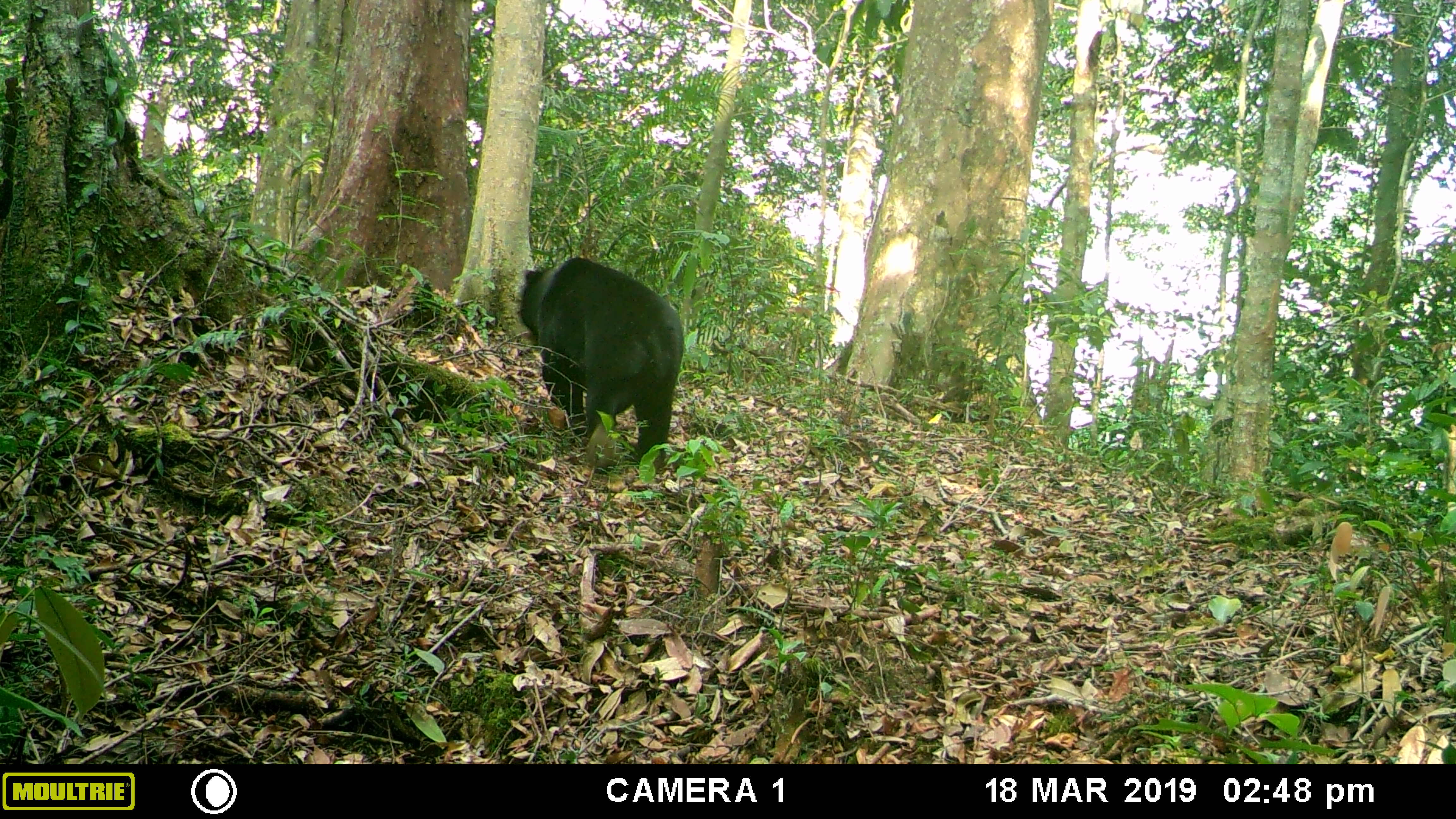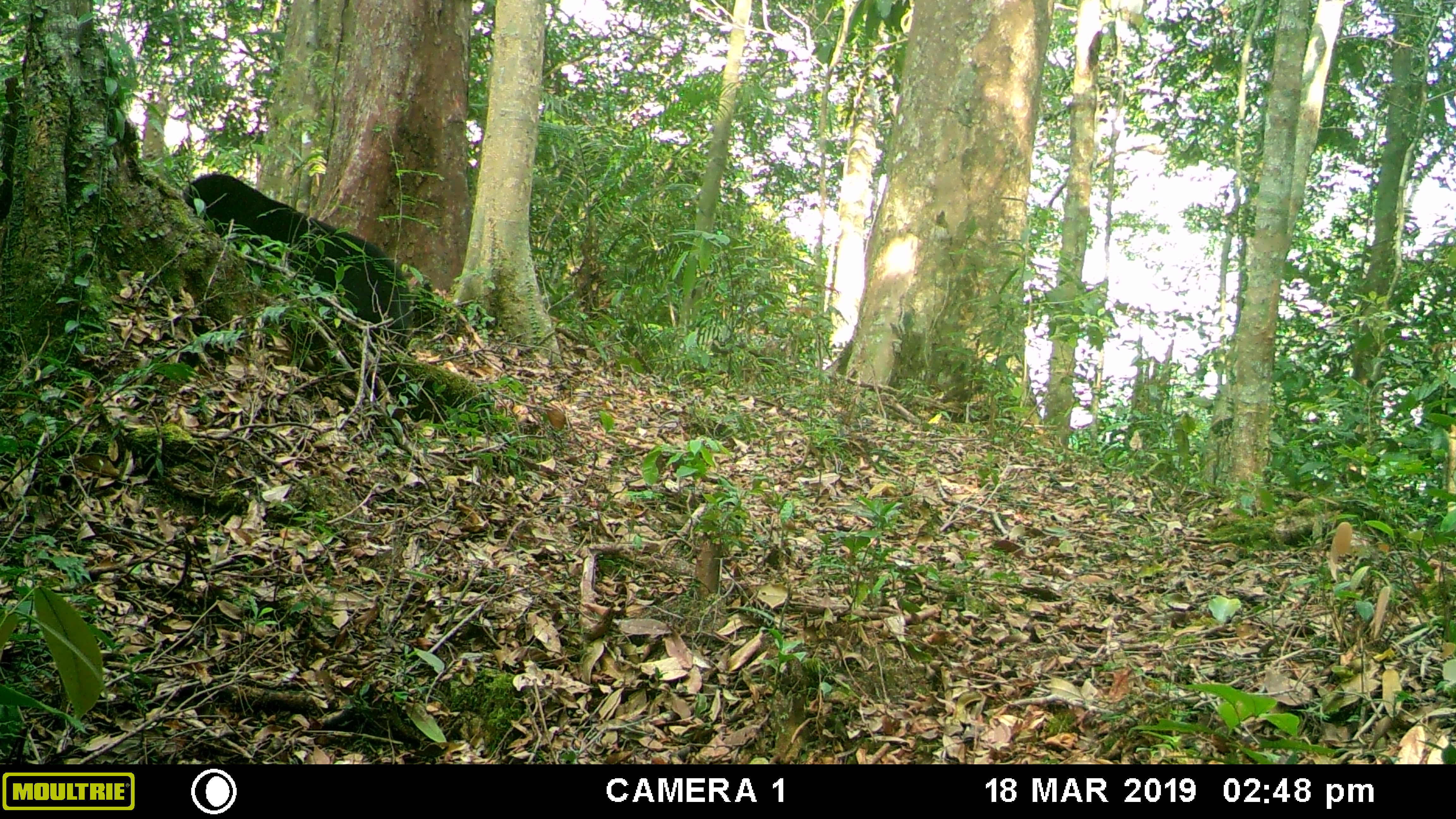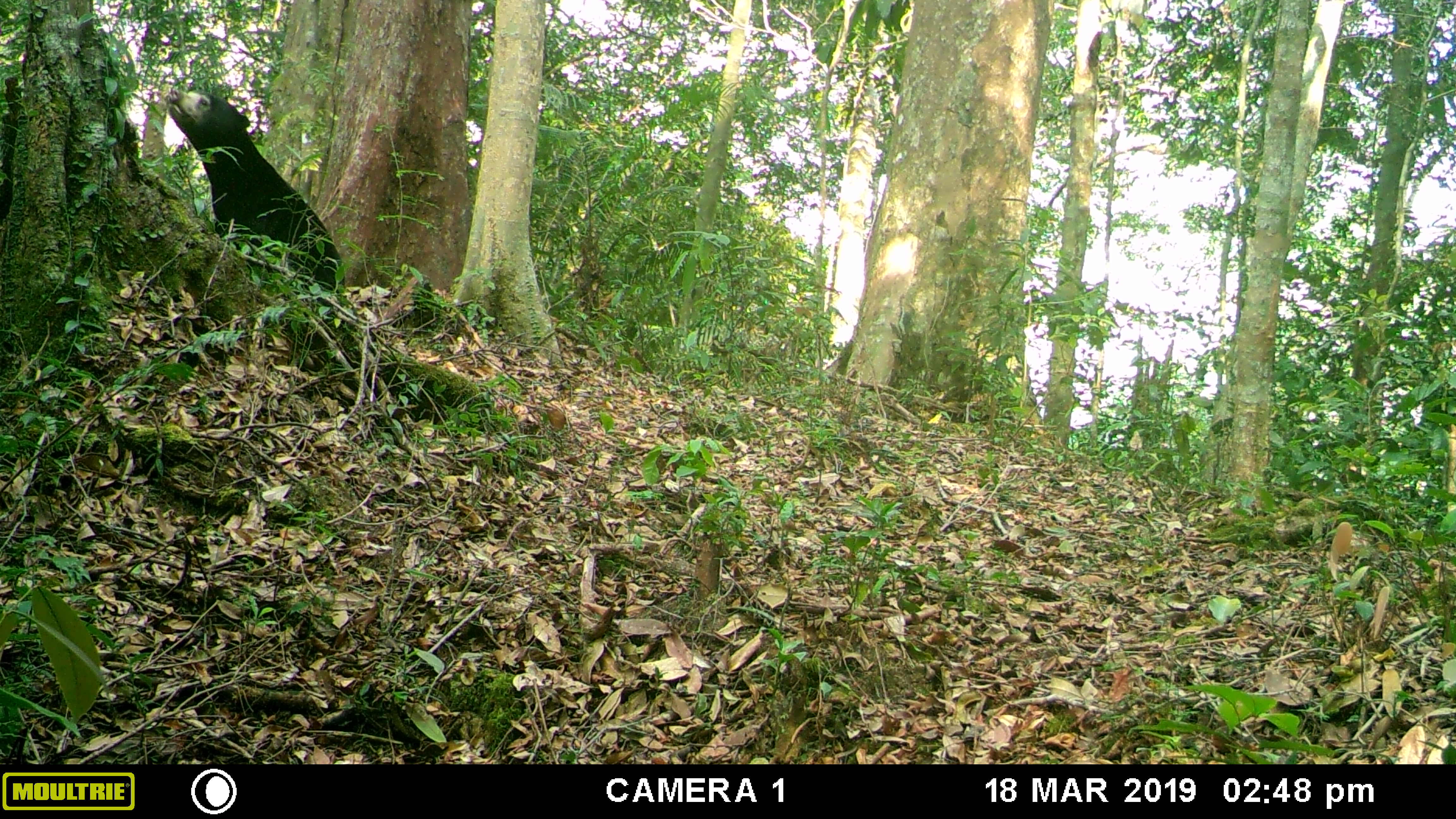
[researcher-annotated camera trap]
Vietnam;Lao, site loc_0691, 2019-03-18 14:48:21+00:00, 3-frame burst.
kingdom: Animalia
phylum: Chordata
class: Mammalia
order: Carnivora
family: Ursidae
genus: Helarctos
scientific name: Helarctos malayanus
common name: sun bear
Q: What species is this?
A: Sun bear (Helarctos malayanus).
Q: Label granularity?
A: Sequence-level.